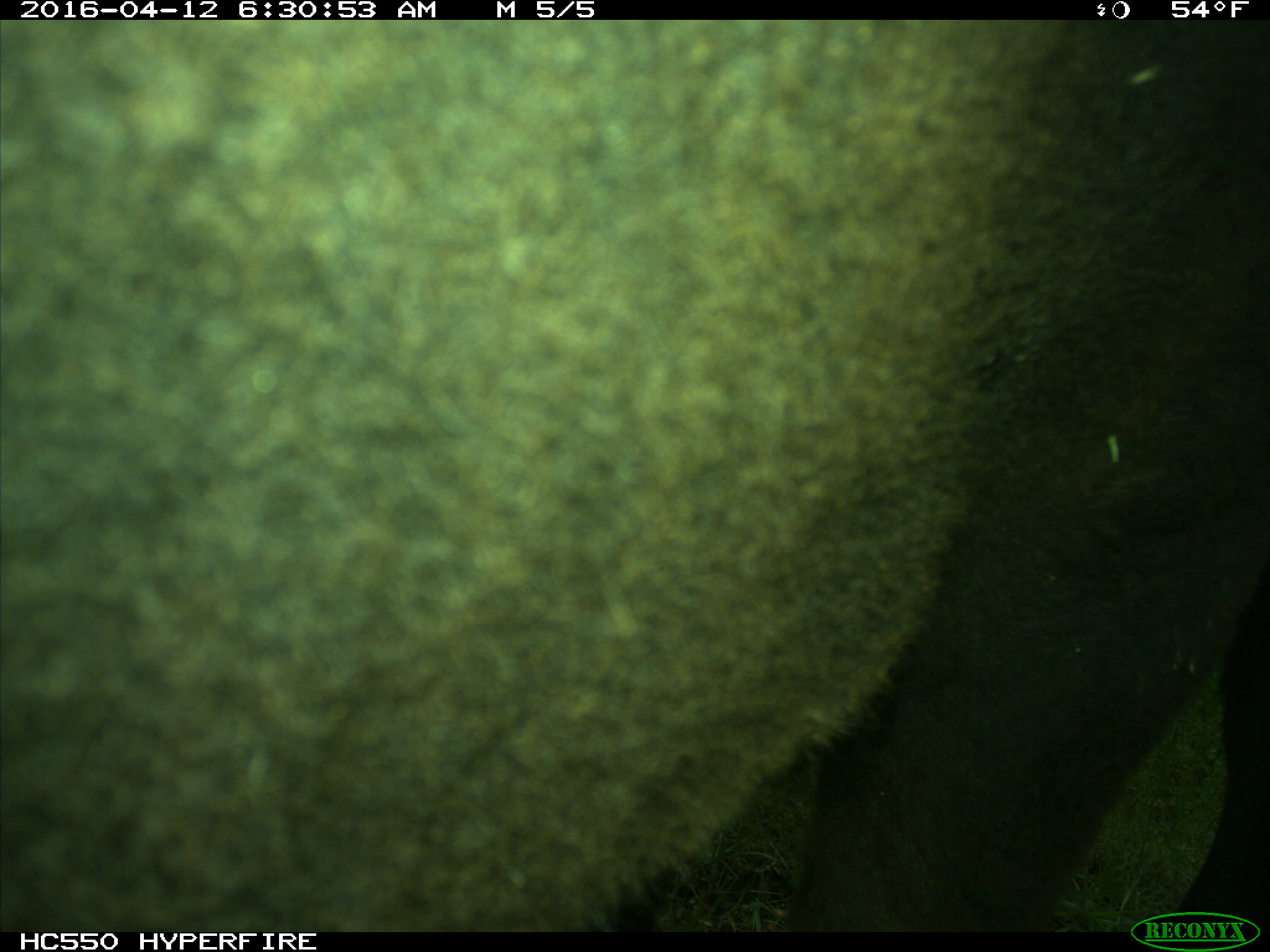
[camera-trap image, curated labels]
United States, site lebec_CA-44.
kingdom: Animalia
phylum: Chordata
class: Mammalia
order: Artiodactyla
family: Bovidae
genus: Bos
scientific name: Bos taurus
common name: domestic cow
Bos taurus (domestic cow).